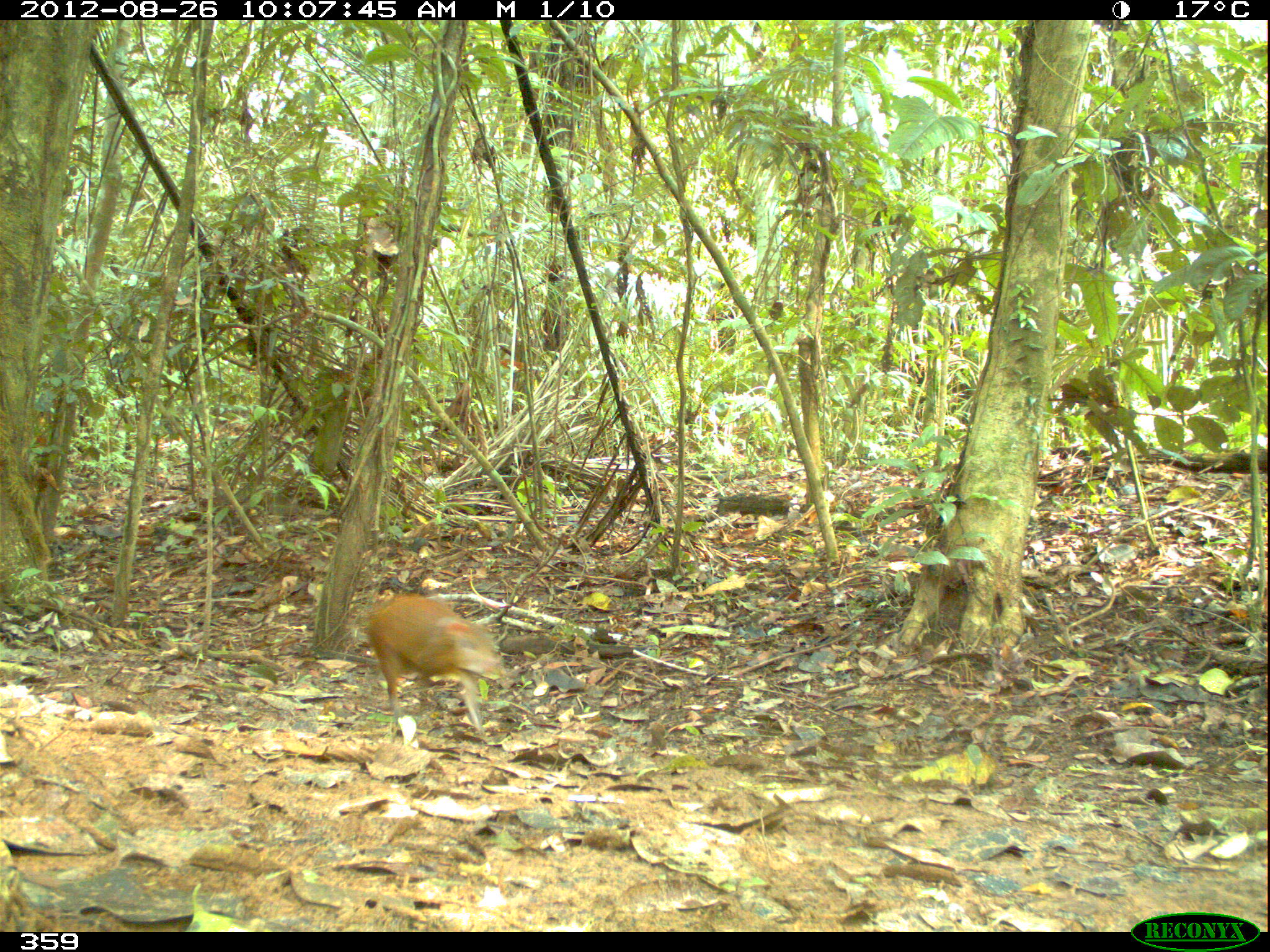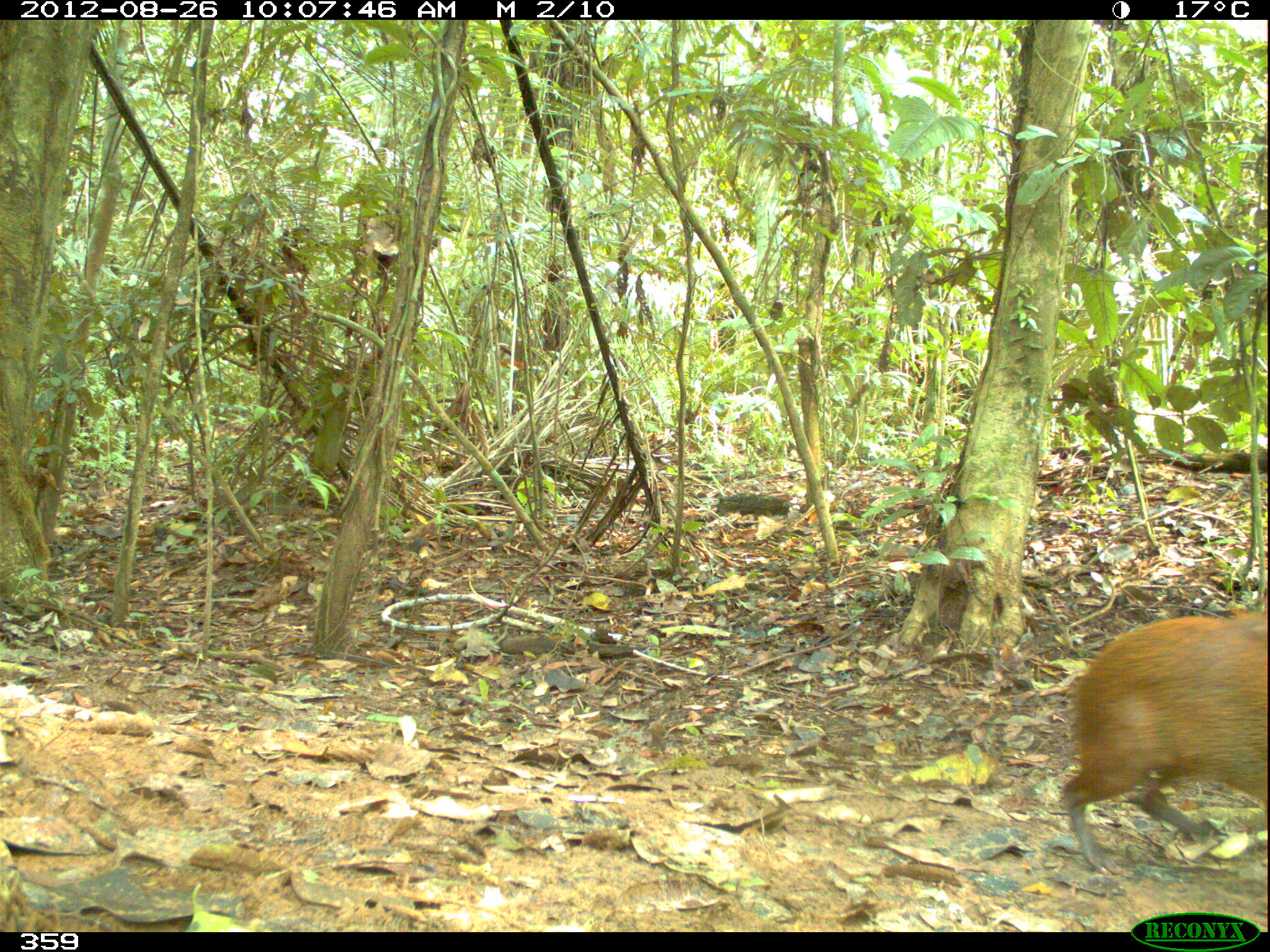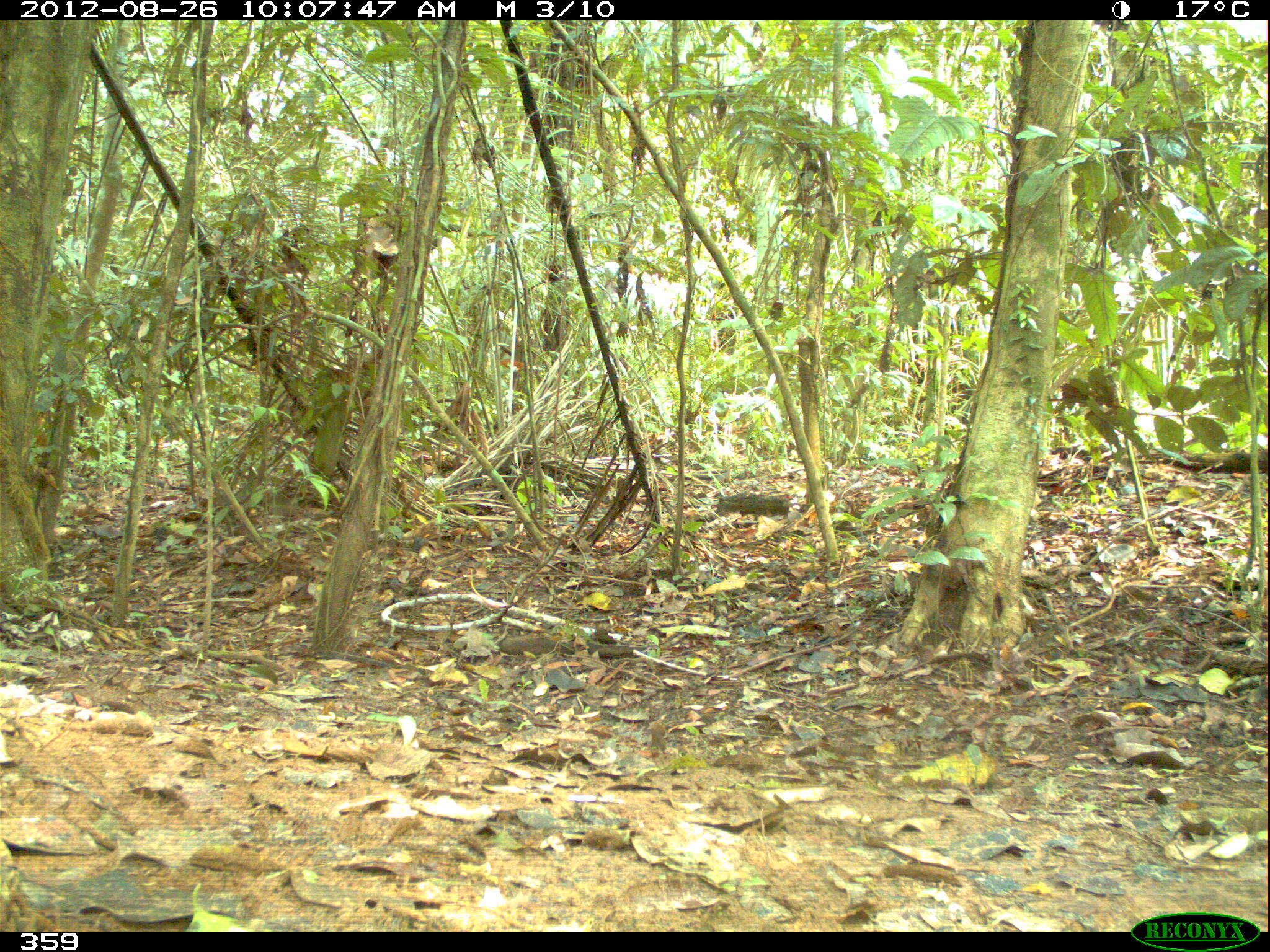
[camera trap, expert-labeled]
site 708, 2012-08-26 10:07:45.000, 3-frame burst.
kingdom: Animalia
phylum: Chordata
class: Mammalia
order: Rodentia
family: Dasyproctidae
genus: Dasyprocta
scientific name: Dasyprocta punctata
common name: central american agouti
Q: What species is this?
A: Dasyprocta punctata (central american agouti).